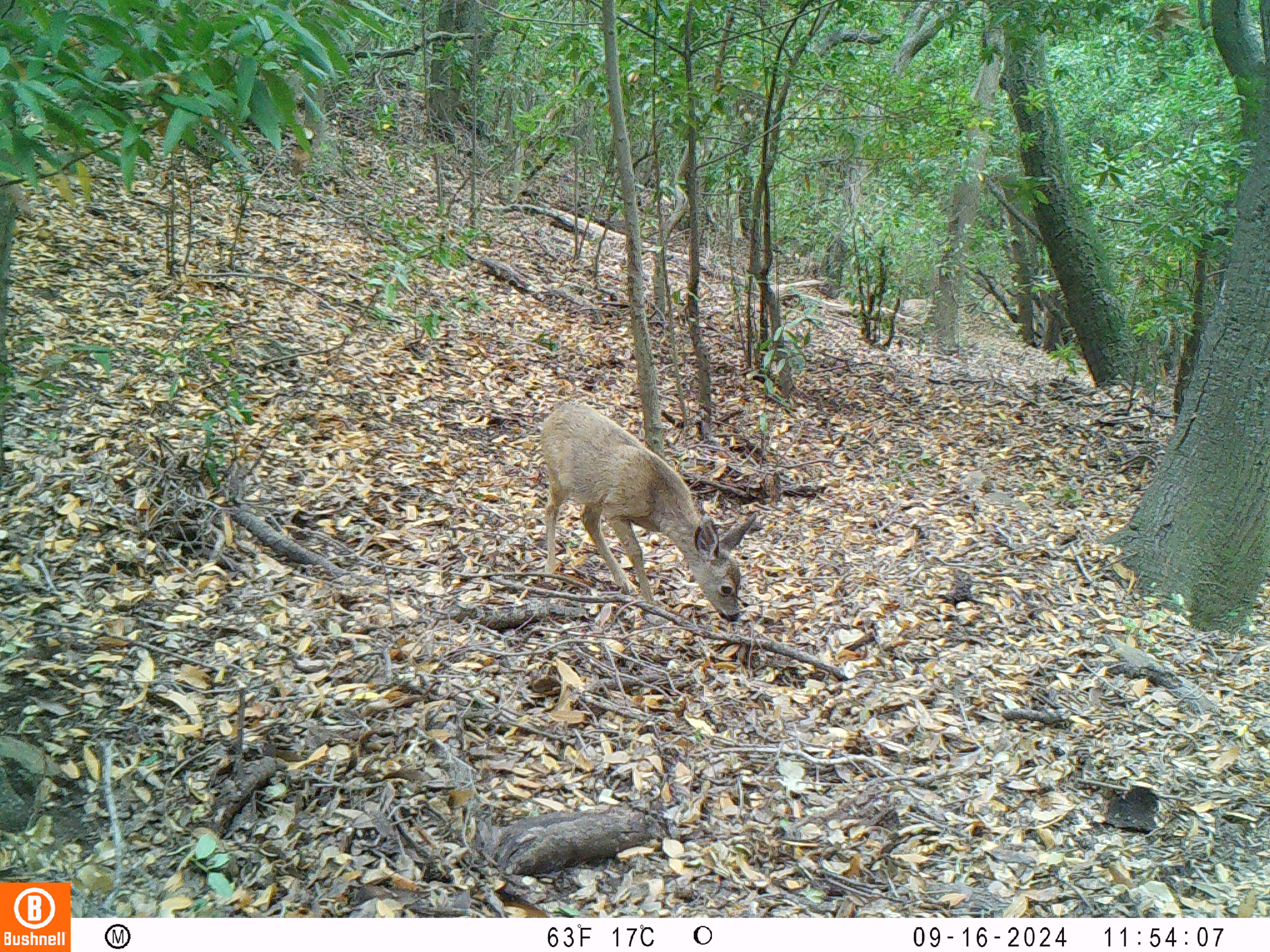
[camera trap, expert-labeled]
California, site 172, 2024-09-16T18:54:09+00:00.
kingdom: Animalia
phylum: Chordata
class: Mammalia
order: Artiodactyla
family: Cervidae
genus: Odocoileus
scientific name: Odocoileus hemionus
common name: mule deer